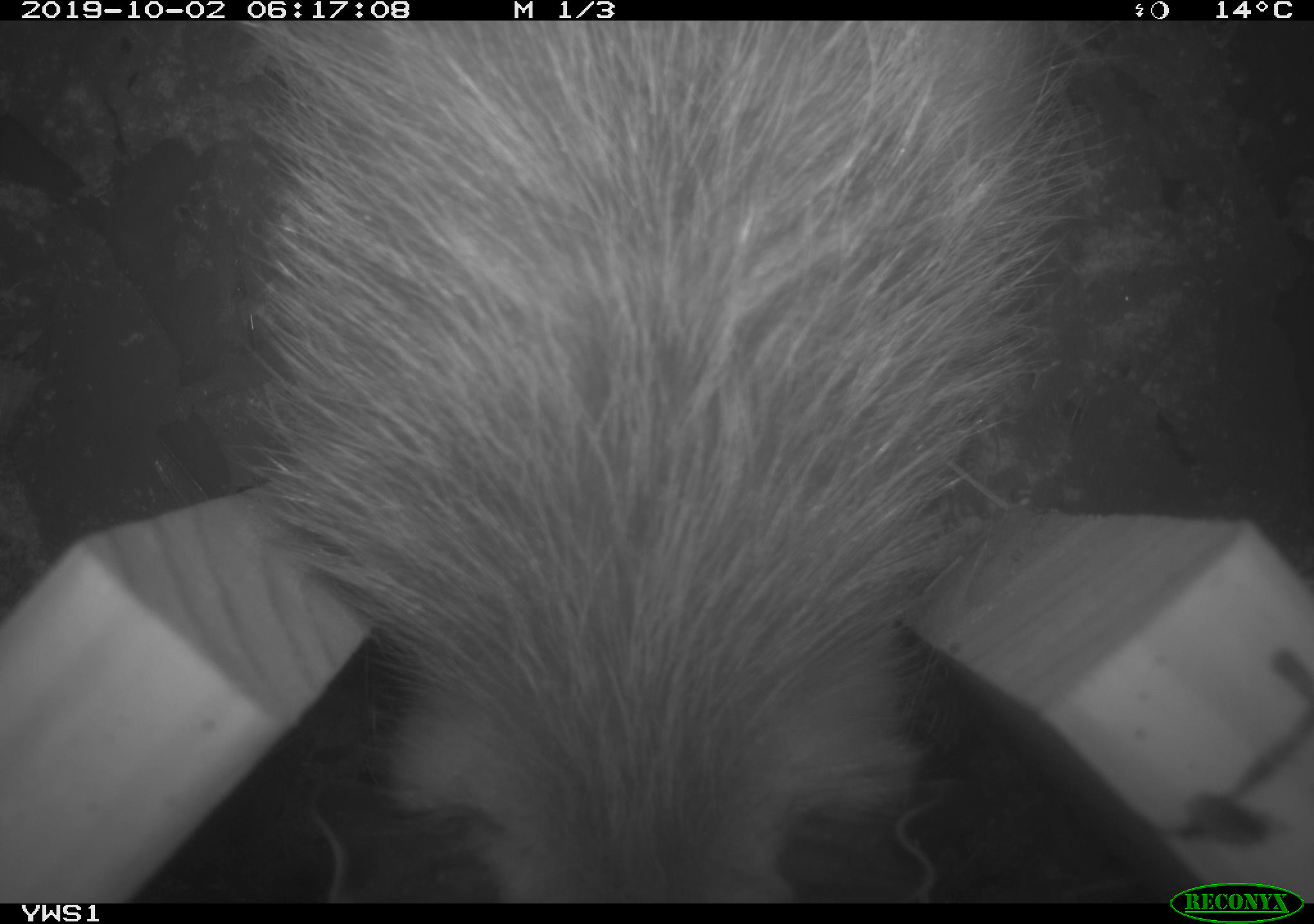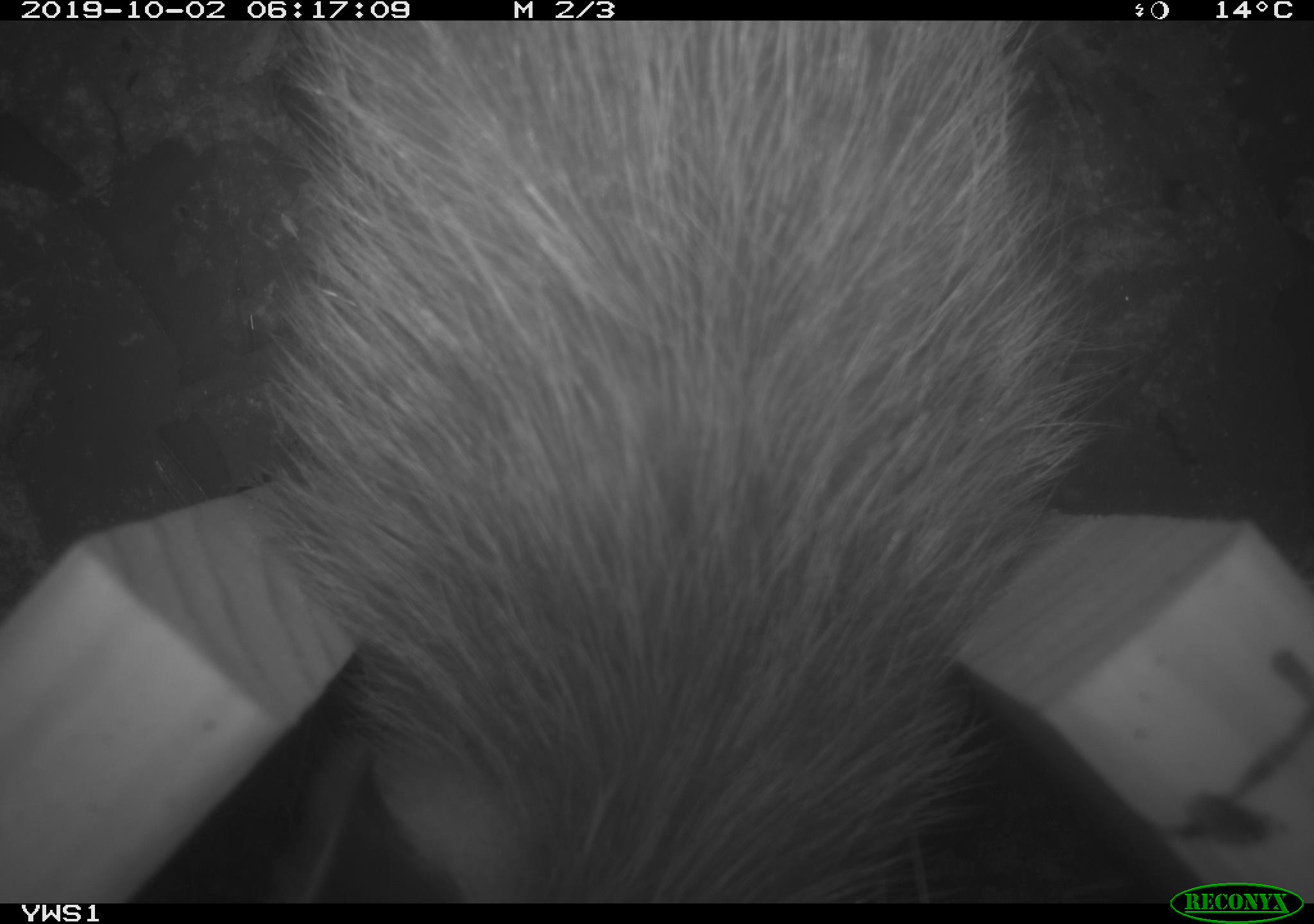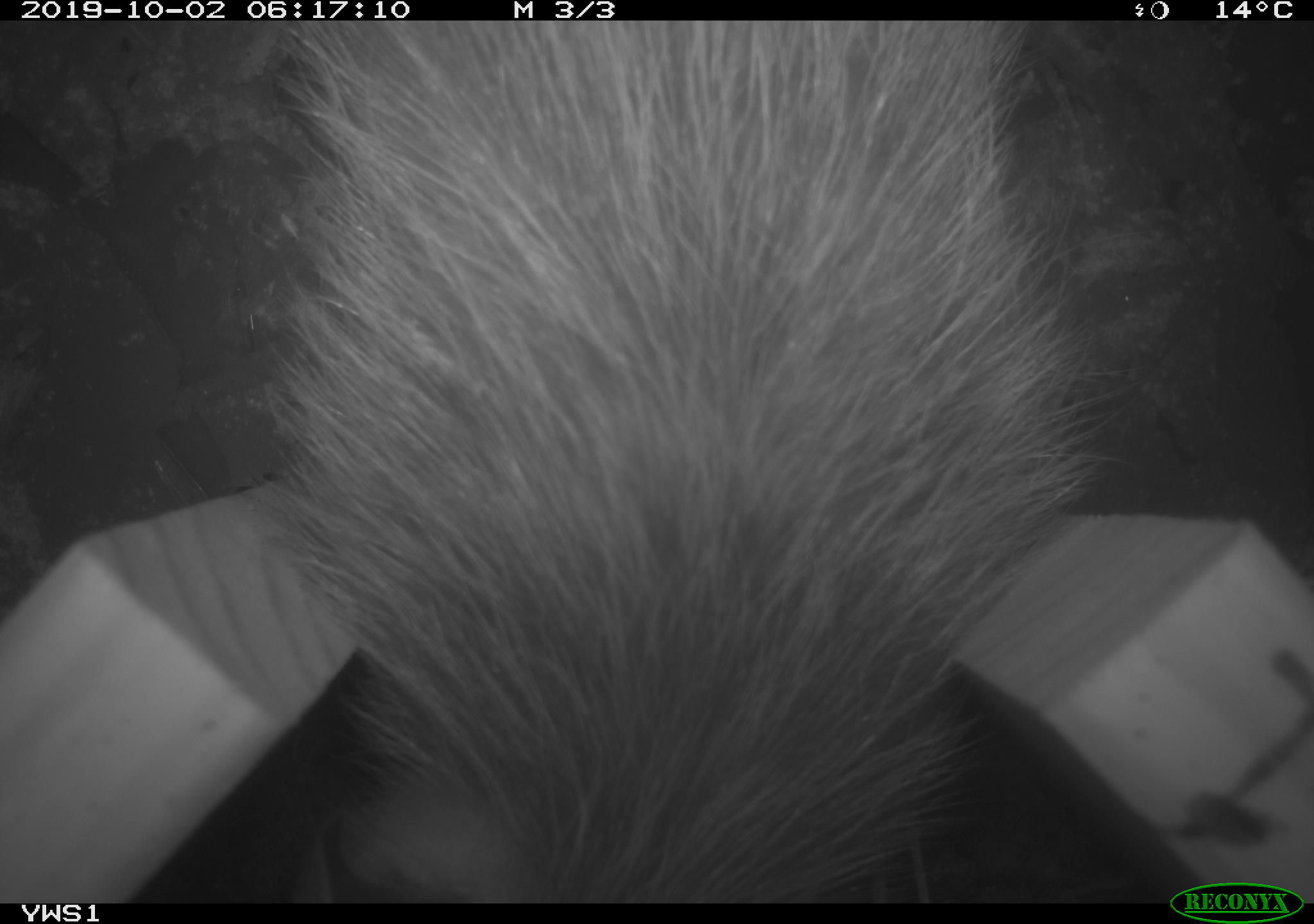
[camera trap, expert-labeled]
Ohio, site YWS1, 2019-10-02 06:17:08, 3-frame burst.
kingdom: Animalia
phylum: Chordata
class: Mammalia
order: Didelphimorphia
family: Didelphidae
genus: Didelphis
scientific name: Didelphis virginiana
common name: virginia opossum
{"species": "virginia opossum (Didelphis virginiana)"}